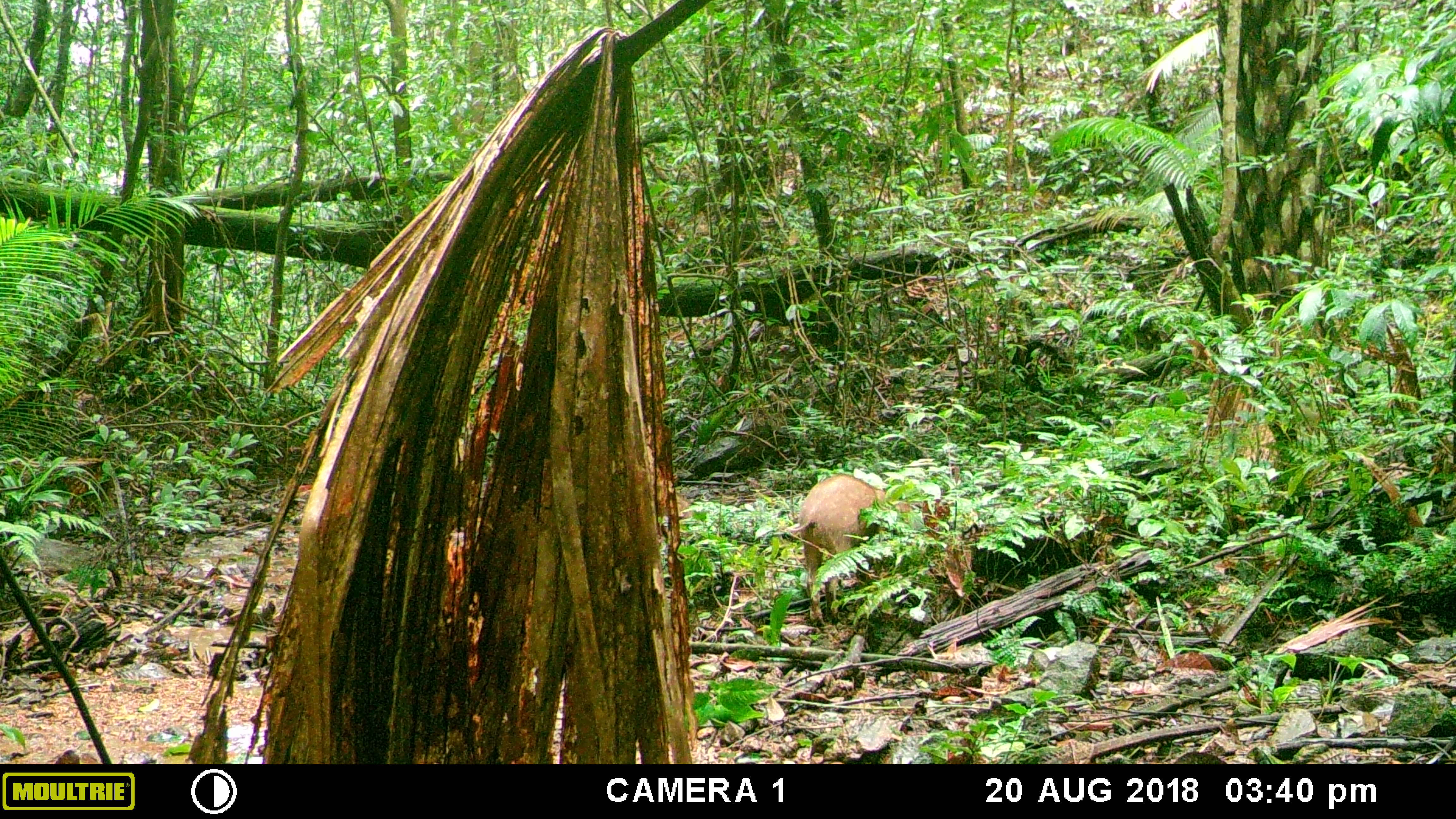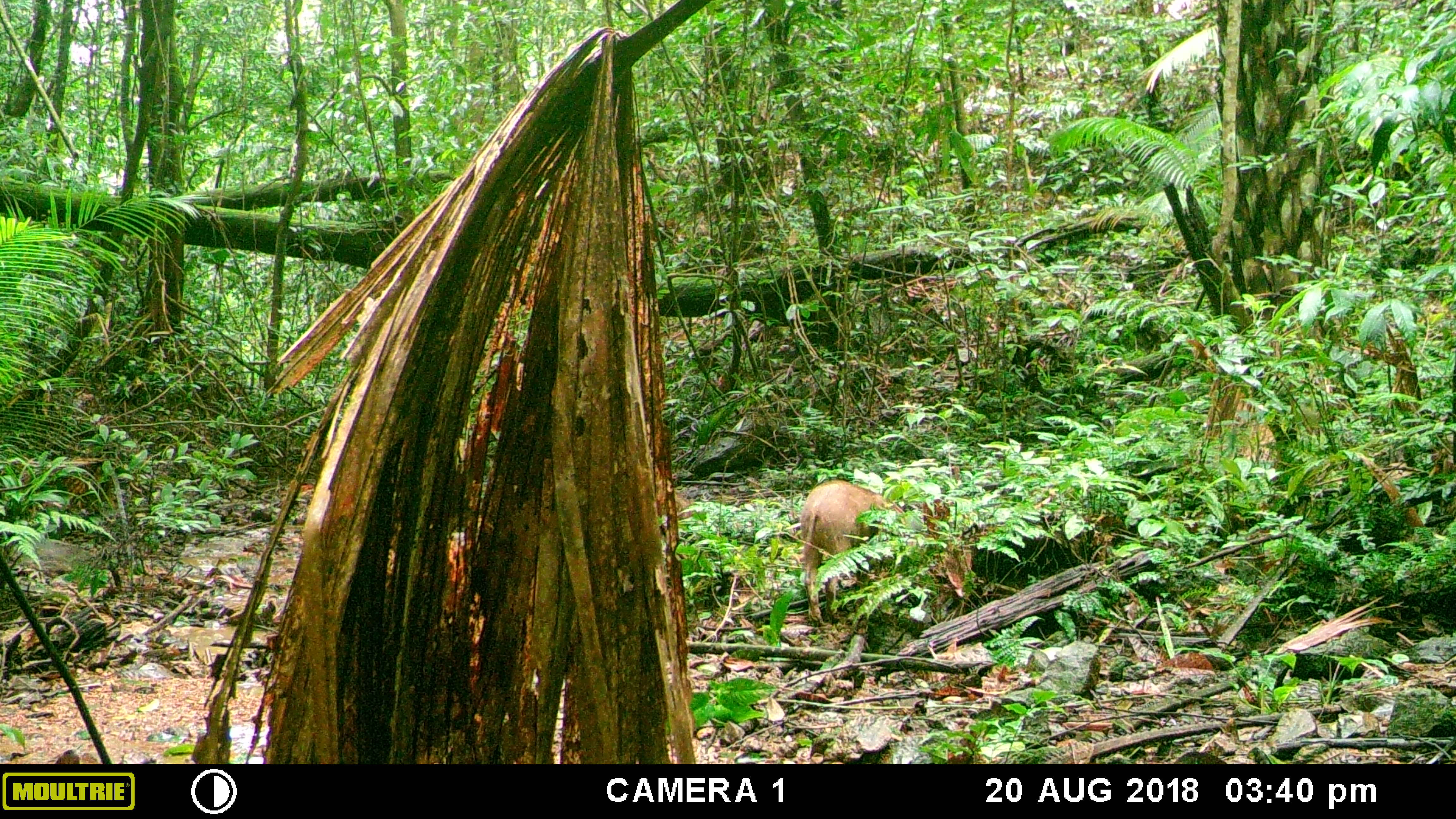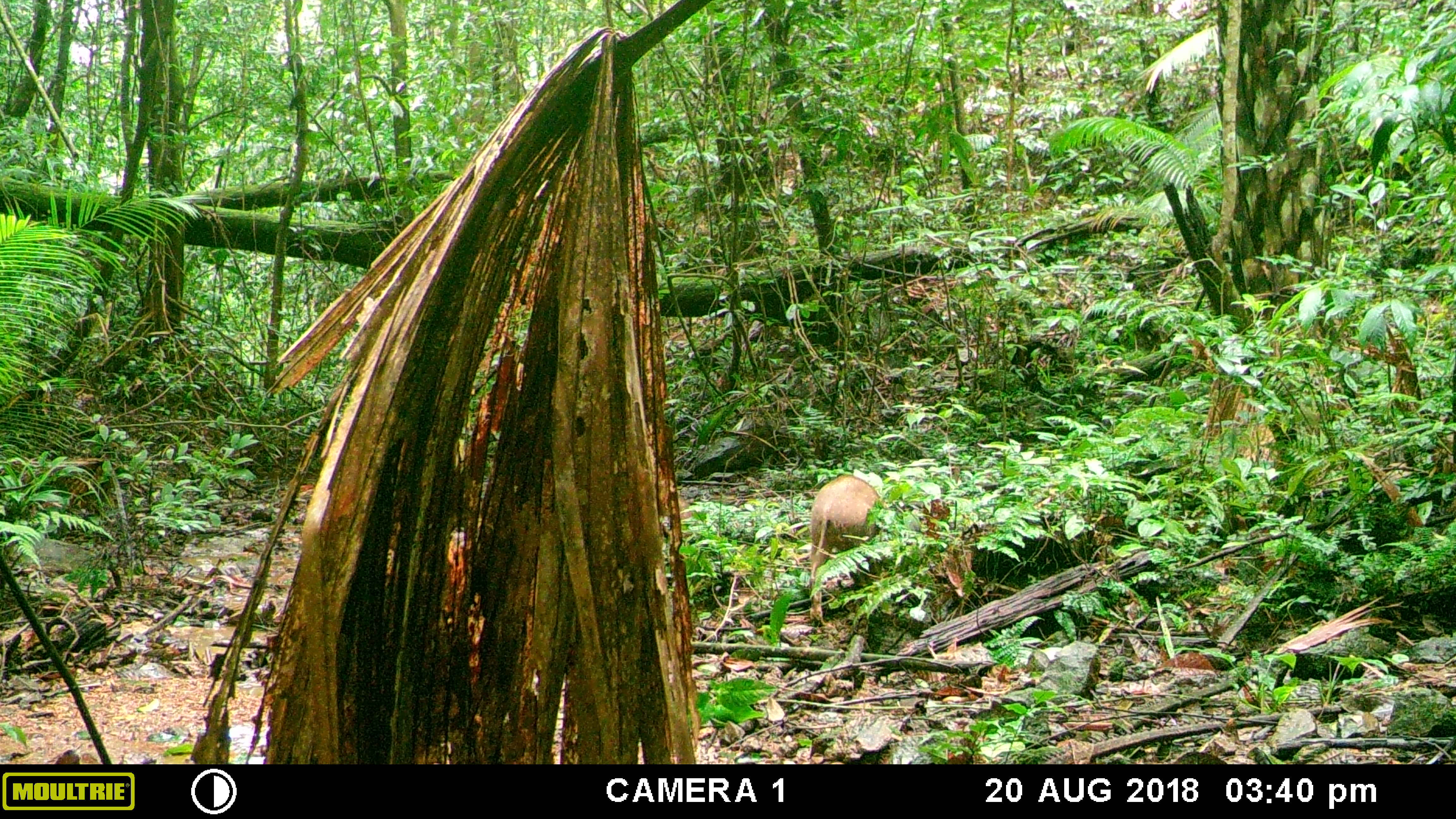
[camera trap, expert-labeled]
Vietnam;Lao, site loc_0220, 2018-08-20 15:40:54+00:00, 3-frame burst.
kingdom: Animalia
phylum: Chordata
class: Mammalia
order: Artiodactyla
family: Suidae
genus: Sus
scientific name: Sus scrofa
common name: eurasian wild pig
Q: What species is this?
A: Eurasian wild pig (Sus scrofa).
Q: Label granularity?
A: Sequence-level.